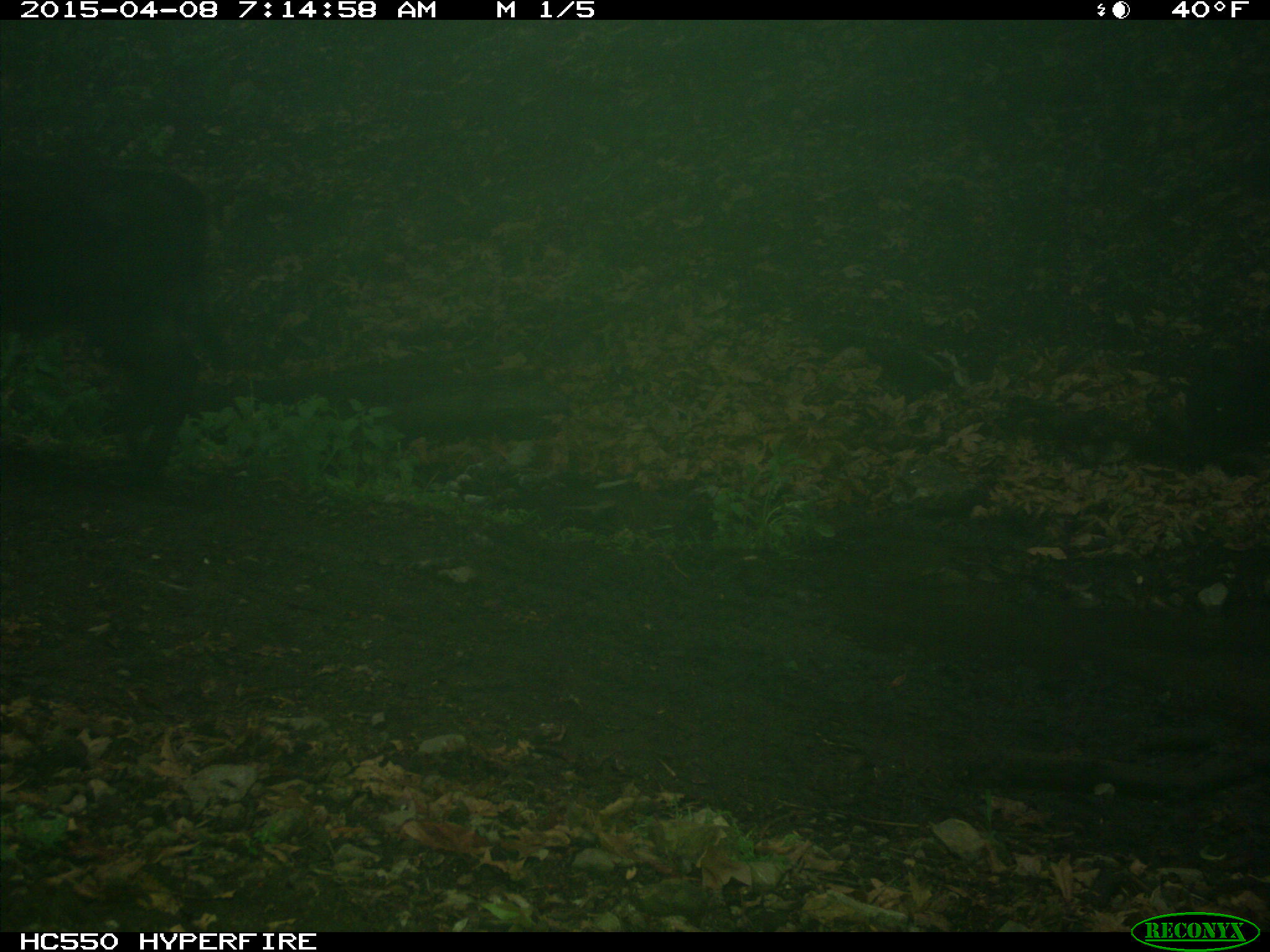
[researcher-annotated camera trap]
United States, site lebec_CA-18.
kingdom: Animalia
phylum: Chordata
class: Mammalia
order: Artiodactyla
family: Bovidae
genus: Bos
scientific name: Bos taurus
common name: domestic cow